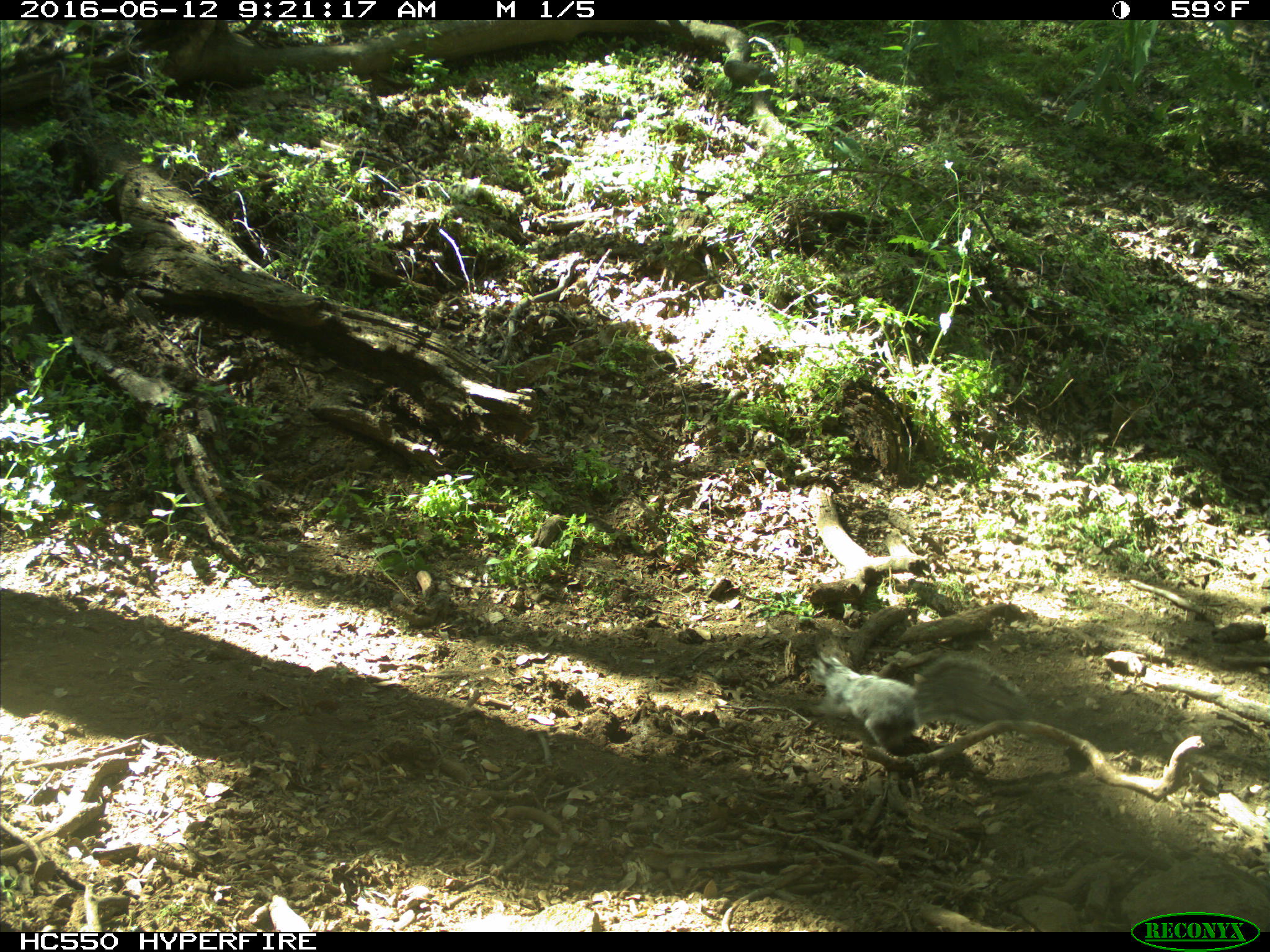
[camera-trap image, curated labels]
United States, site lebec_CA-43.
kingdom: Animalia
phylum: Chordata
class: Mammalia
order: Rodentia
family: Sciuridae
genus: Sciurus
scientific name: Sciurus carolinensis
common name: eastern gray squirrel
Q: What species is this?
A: Sciurus carolinensis (eastern gray squirrel).